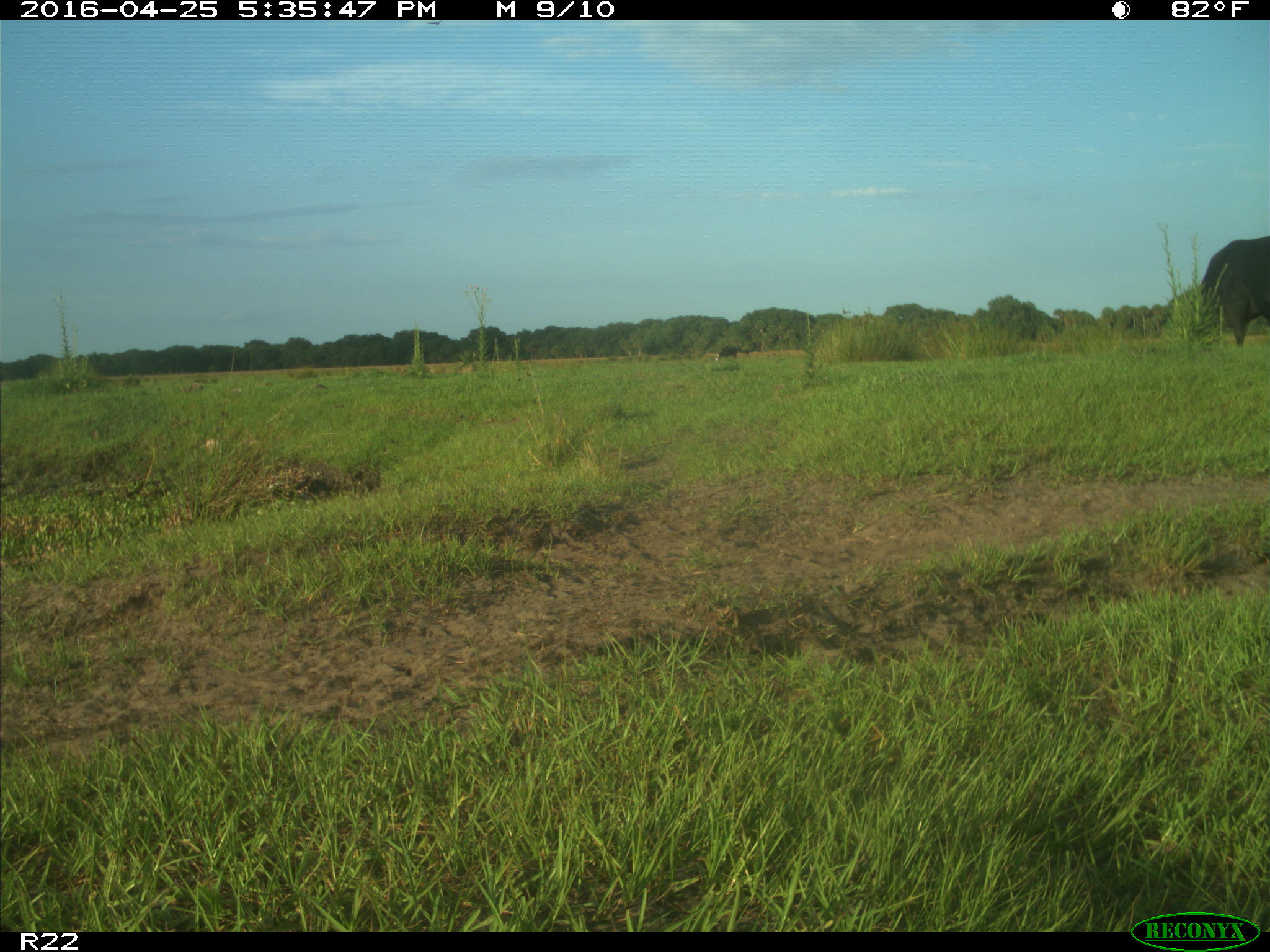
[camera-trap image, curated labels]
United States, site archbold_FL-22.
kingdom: Animalia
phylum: Chordata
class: Mammalia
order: Artiodactyla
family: Bovidae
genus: Bos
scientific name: Bos taurus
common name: domestic cow